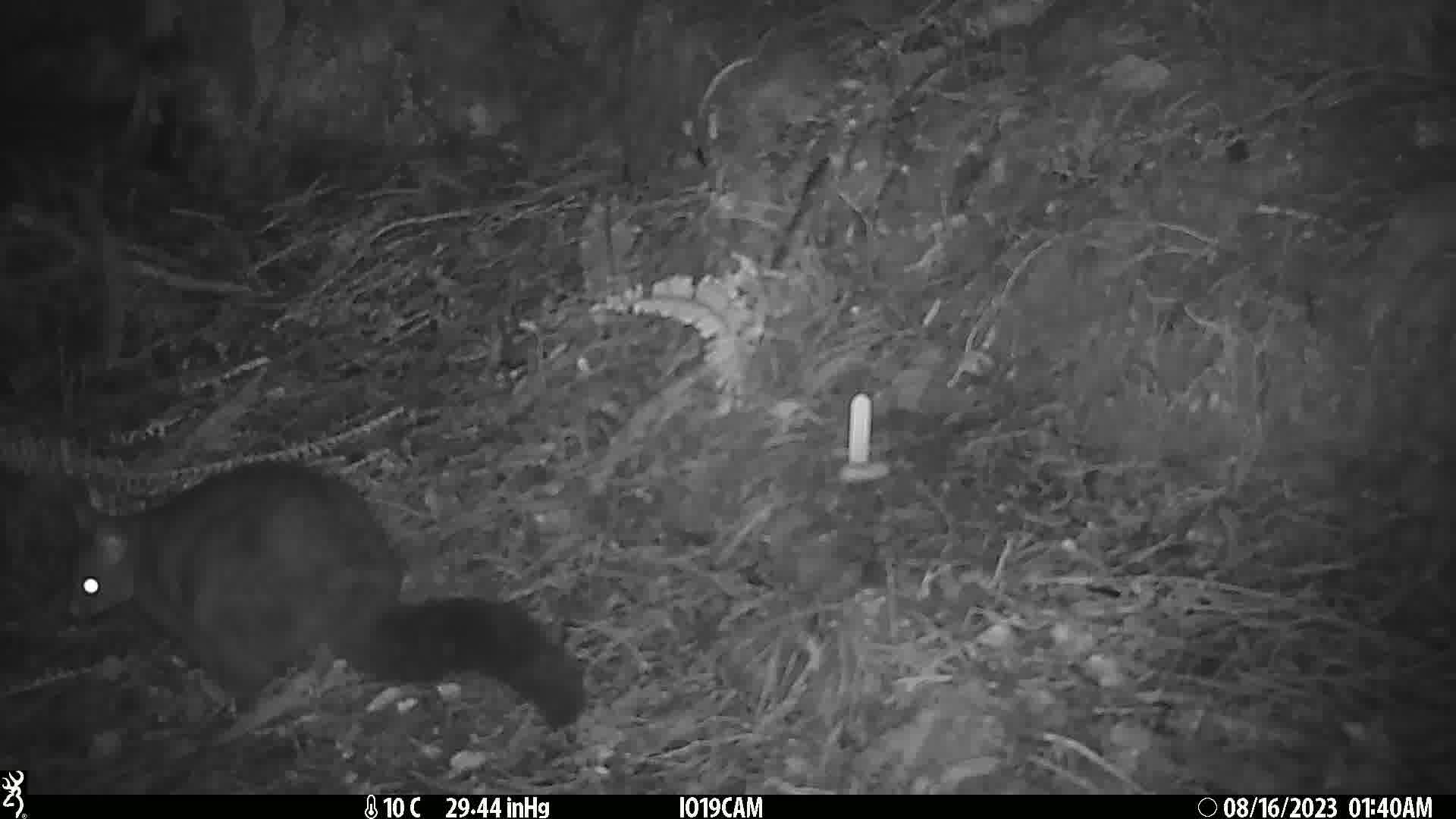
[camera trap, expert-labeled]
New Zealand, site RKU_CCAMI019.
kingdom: Animalia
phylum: Chordata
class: Mammalia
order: Diprotodontia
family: Phalangeridae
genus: Trichosurus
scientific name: Trichosurus vulpecula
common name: common brushtail possum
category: possum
Possum (common brushtail possum) (Trichosurus vulpecula).